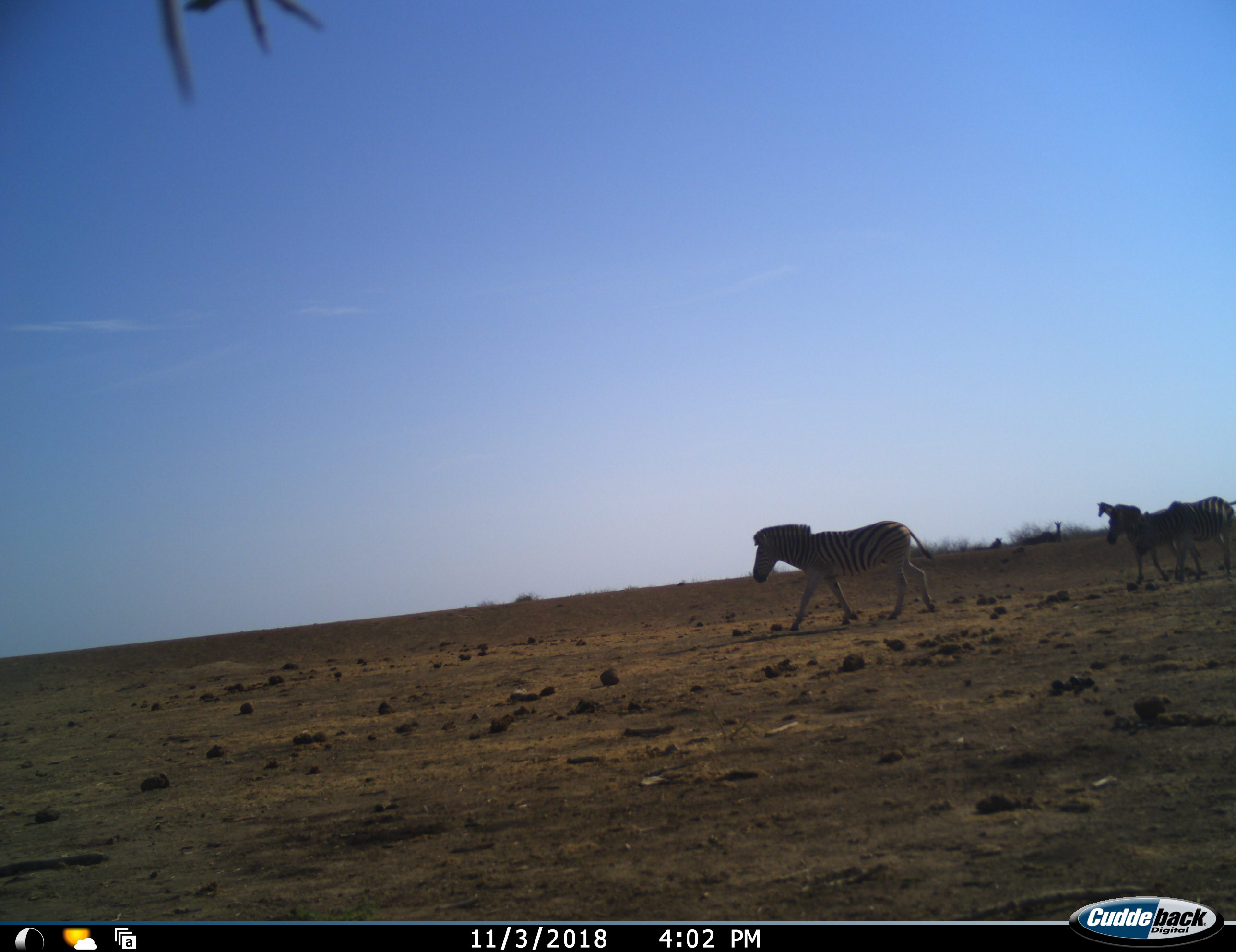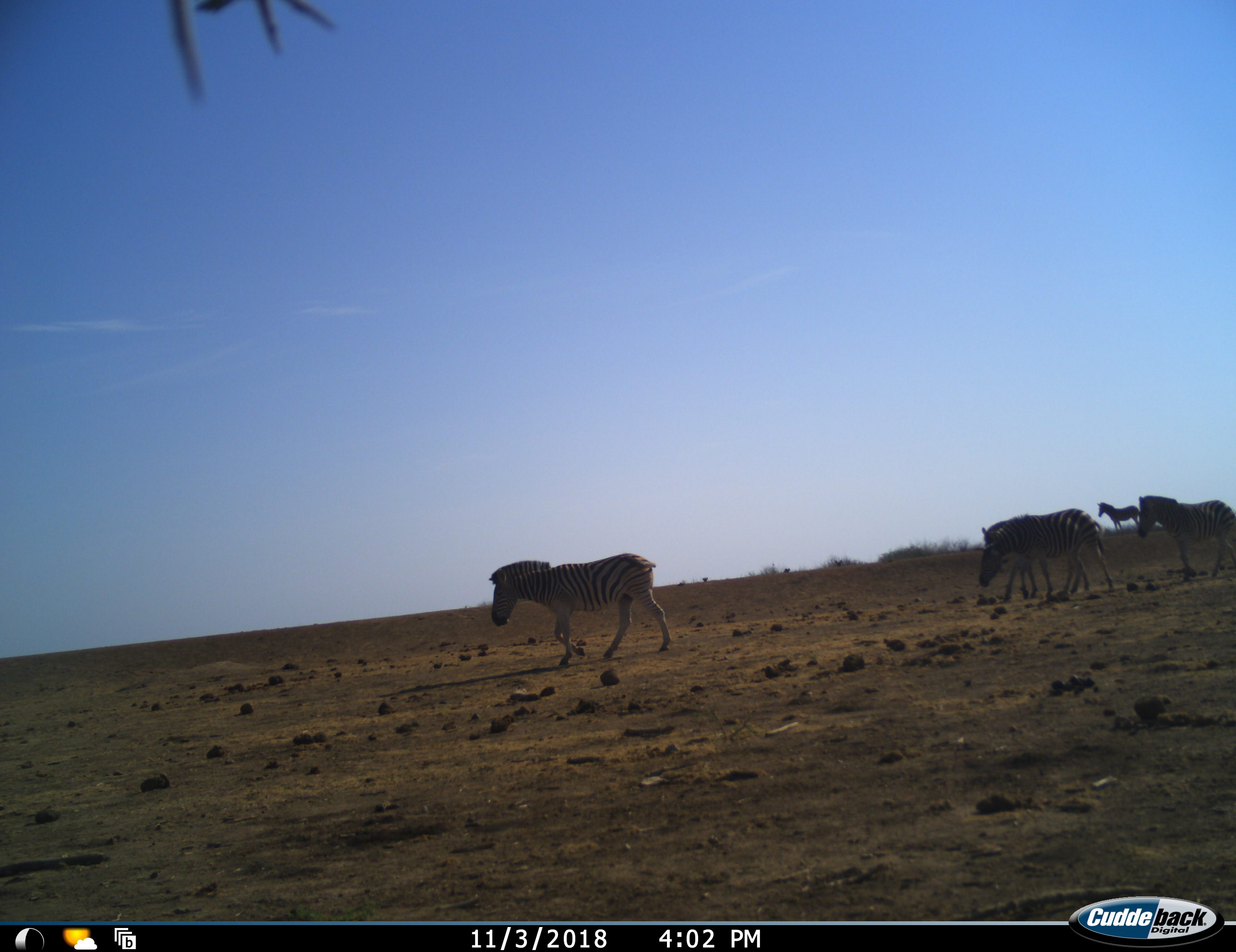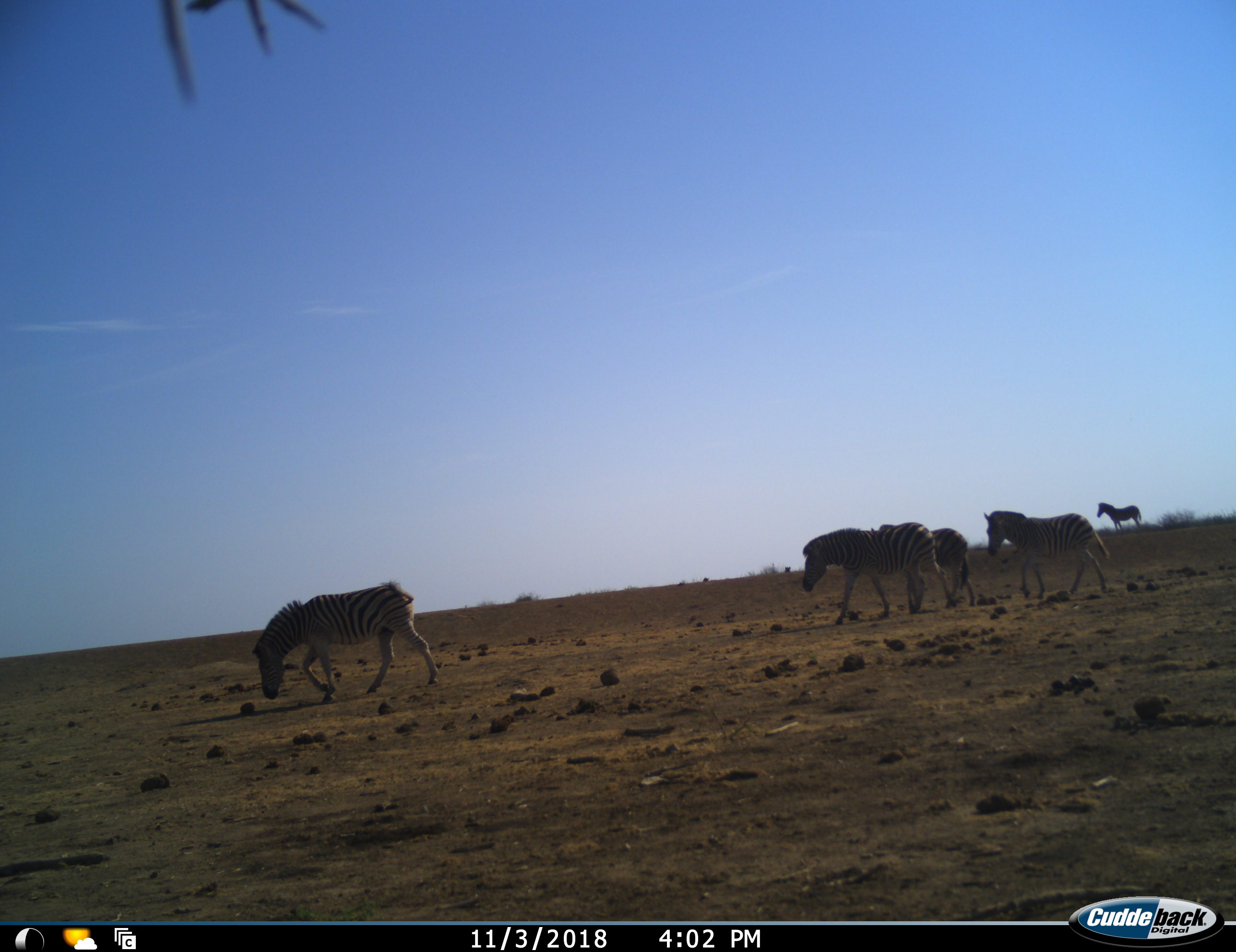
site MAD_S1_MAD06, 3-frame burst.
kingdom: Animalia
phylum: Chordata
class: Mammalia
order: Perissodactyla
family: Equidae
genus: Equus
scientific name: Equus quagga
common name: plains zebra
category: zebraplains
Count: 5.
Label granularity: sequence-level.